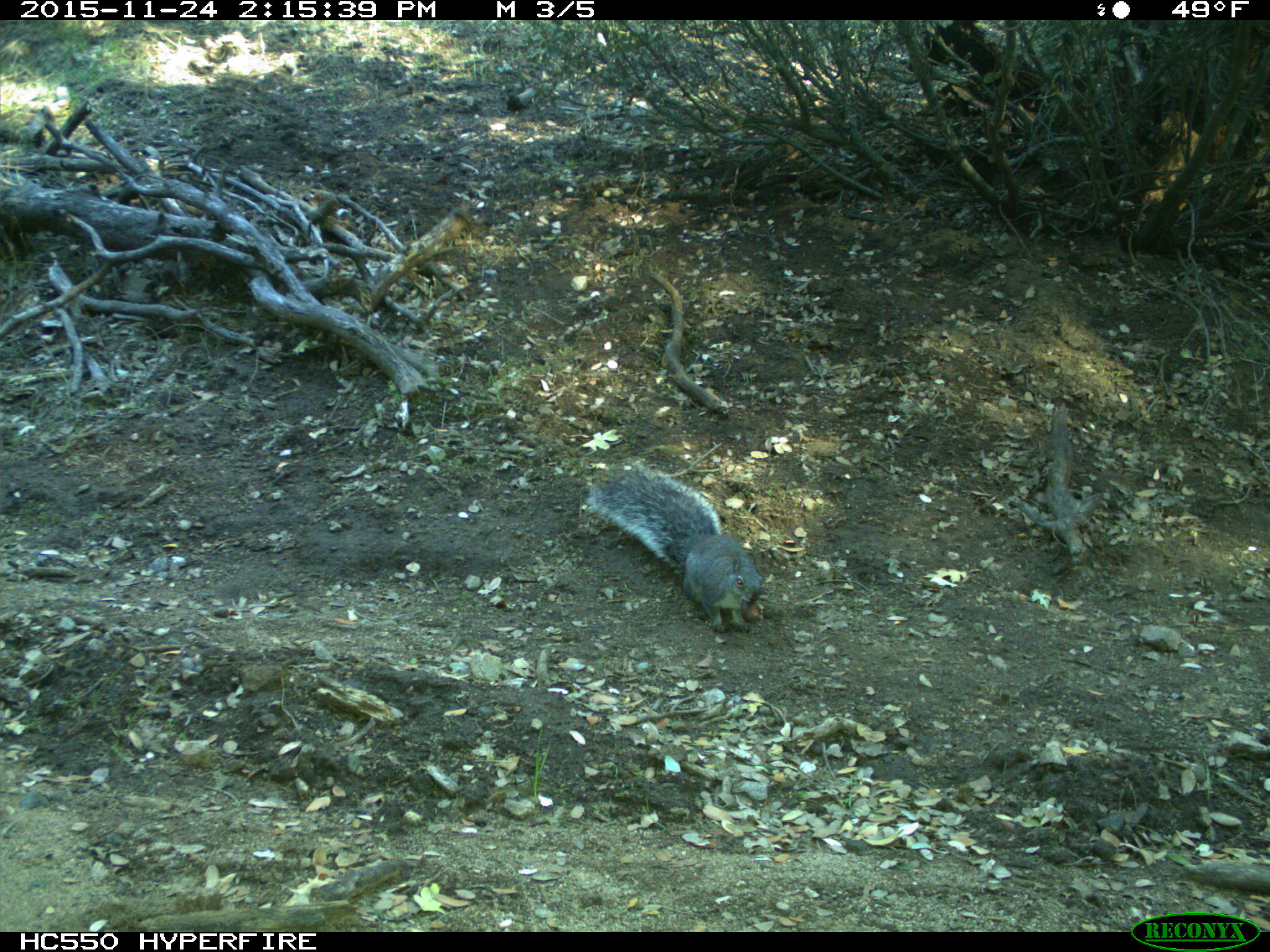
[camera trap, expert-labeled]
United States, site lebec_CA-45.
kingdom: Animalia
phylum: Chordata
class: Mammalia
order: Rodentia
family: Sciuridae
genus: Sciurus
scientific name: Sciurus carolinensis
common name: eastern gray squirrel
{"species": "Sciurus carolinensis (eastern gray squirrel)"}